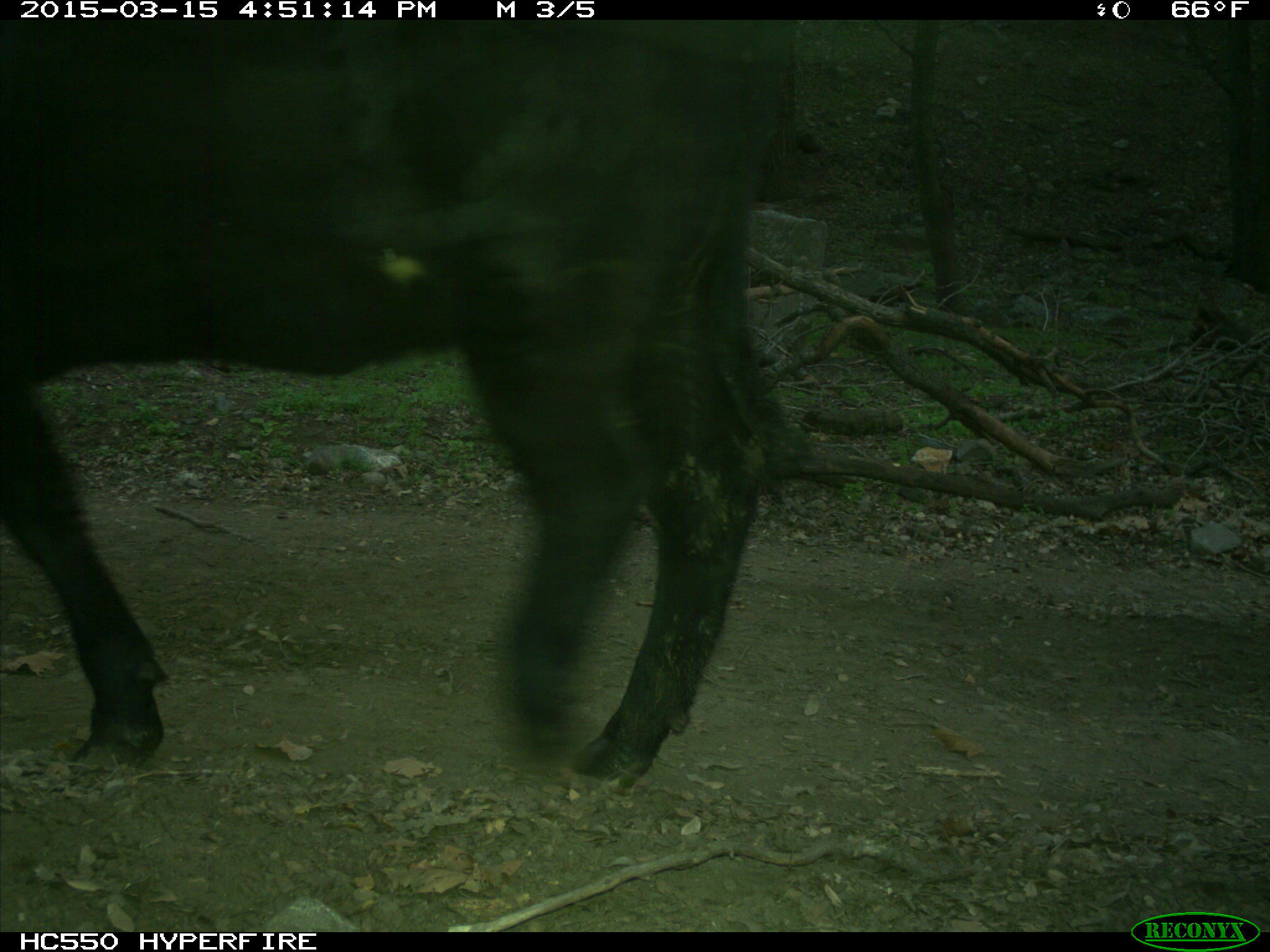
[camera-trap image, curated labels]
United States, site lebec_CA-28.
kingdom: Animalia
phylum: Chordata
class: Mammalia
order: Artiodactyla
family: Bovidae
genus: Bos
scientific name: Bos taurus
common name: domestic cow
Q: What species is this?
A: Bos taurus (domestic cow).